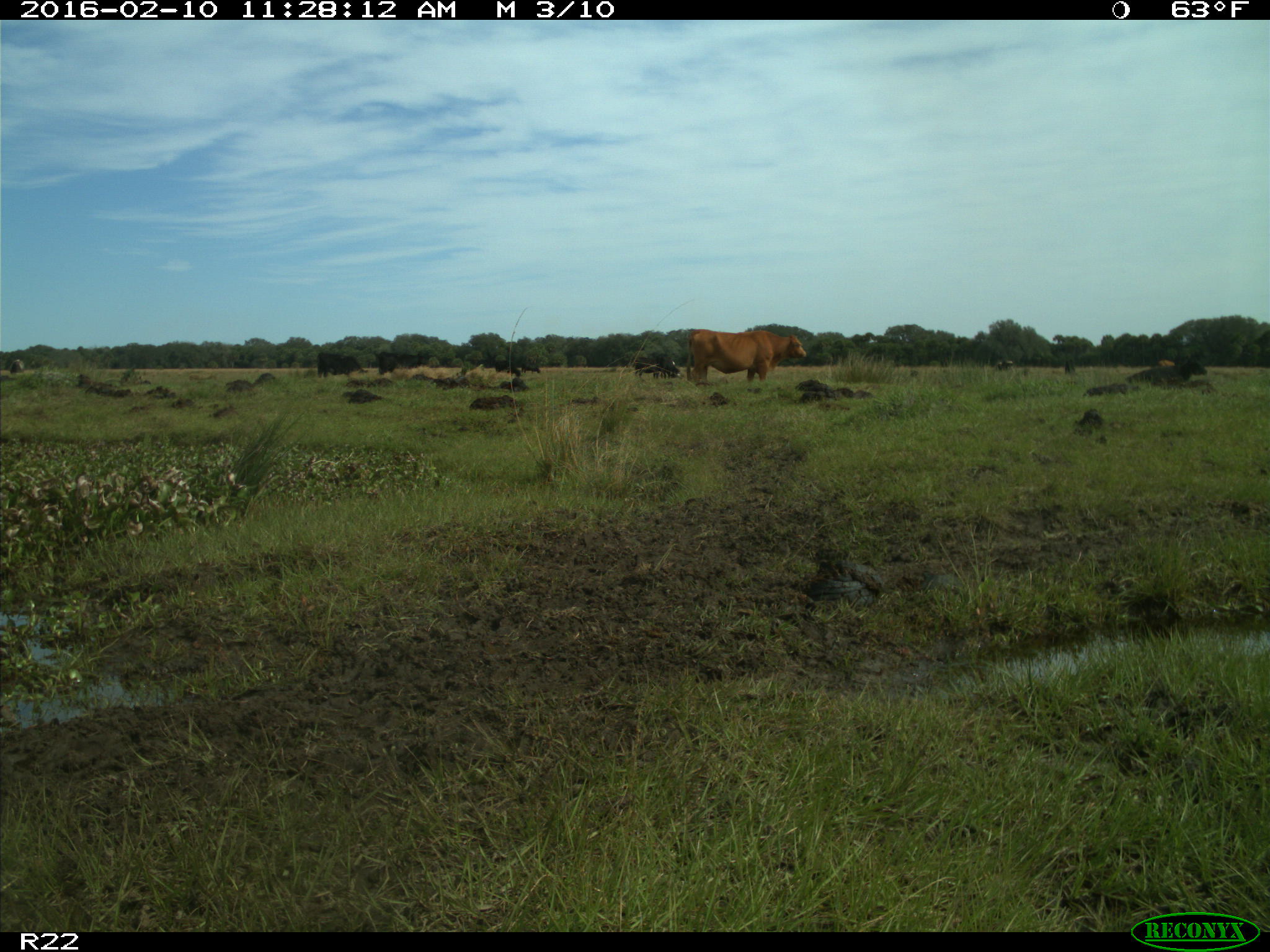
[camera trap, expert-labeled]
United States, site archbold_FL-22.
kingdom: Animalia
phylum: Chordata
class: Mammalia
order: Artiodactyla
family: Bovidae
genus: Bos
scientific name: Bos taurus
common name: domestic cow